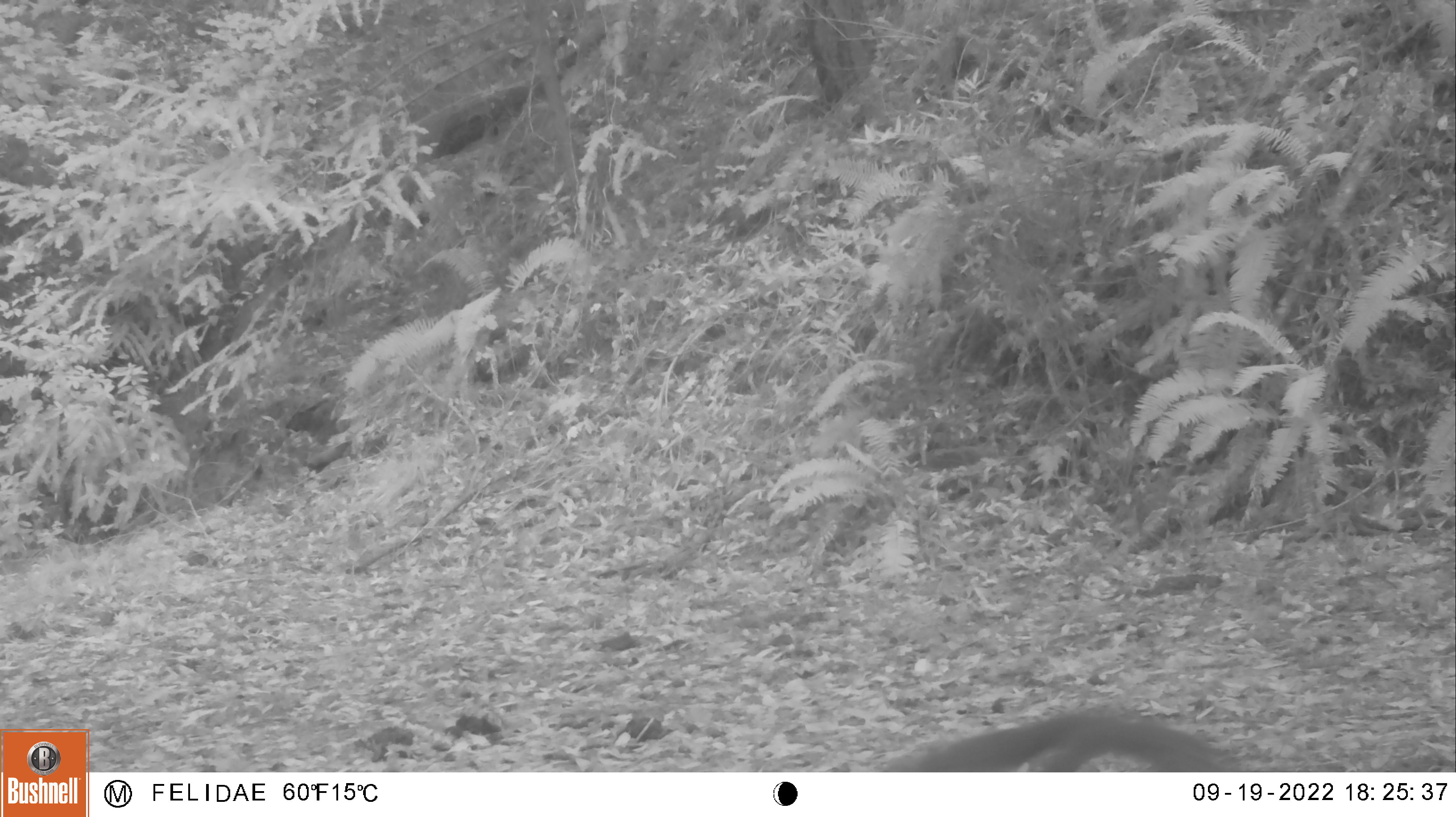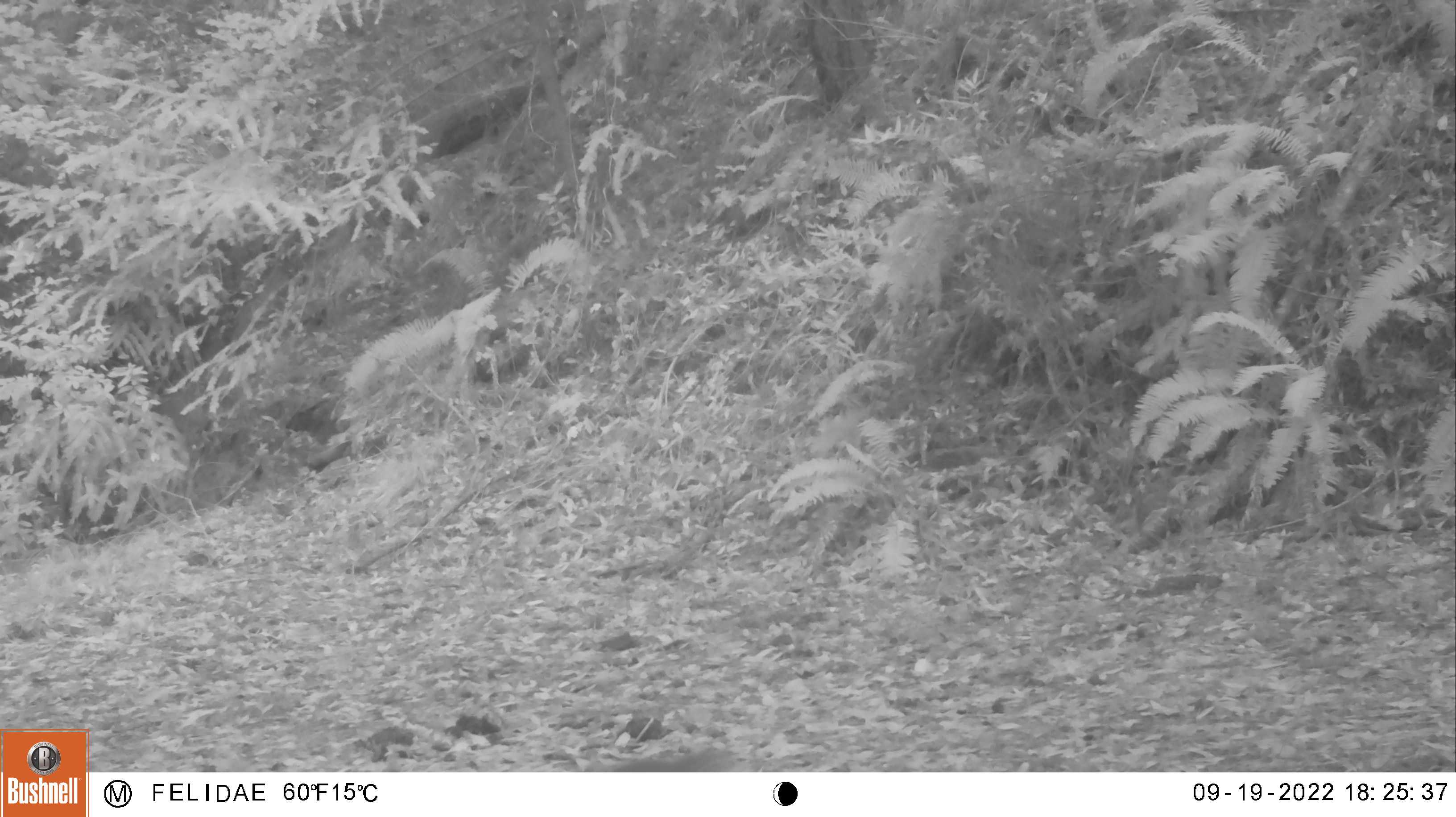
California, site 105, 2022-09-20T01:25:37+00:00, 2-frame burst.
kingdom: Animalia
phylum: Chordata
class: Mammalia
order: Rodentia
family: Sciuridae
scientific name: Sciuridae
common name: squirrel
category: unknown squirrel